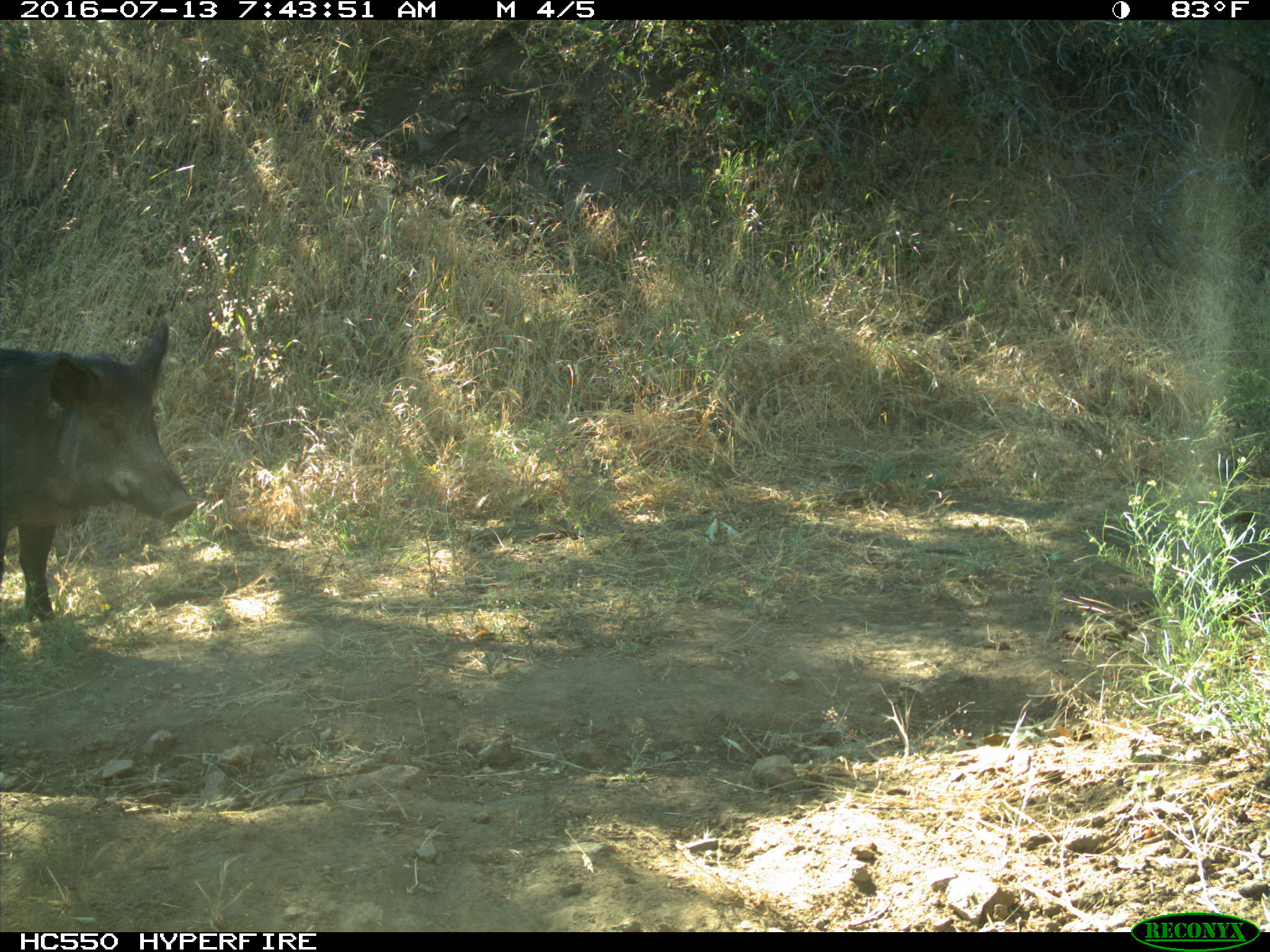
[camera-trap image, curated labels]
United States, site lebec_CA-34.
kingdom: Animalia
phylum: Chordata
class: Mammalia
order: Artiodactyla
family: Suidae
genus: Sus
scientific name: Sus scrofa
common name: wild boar